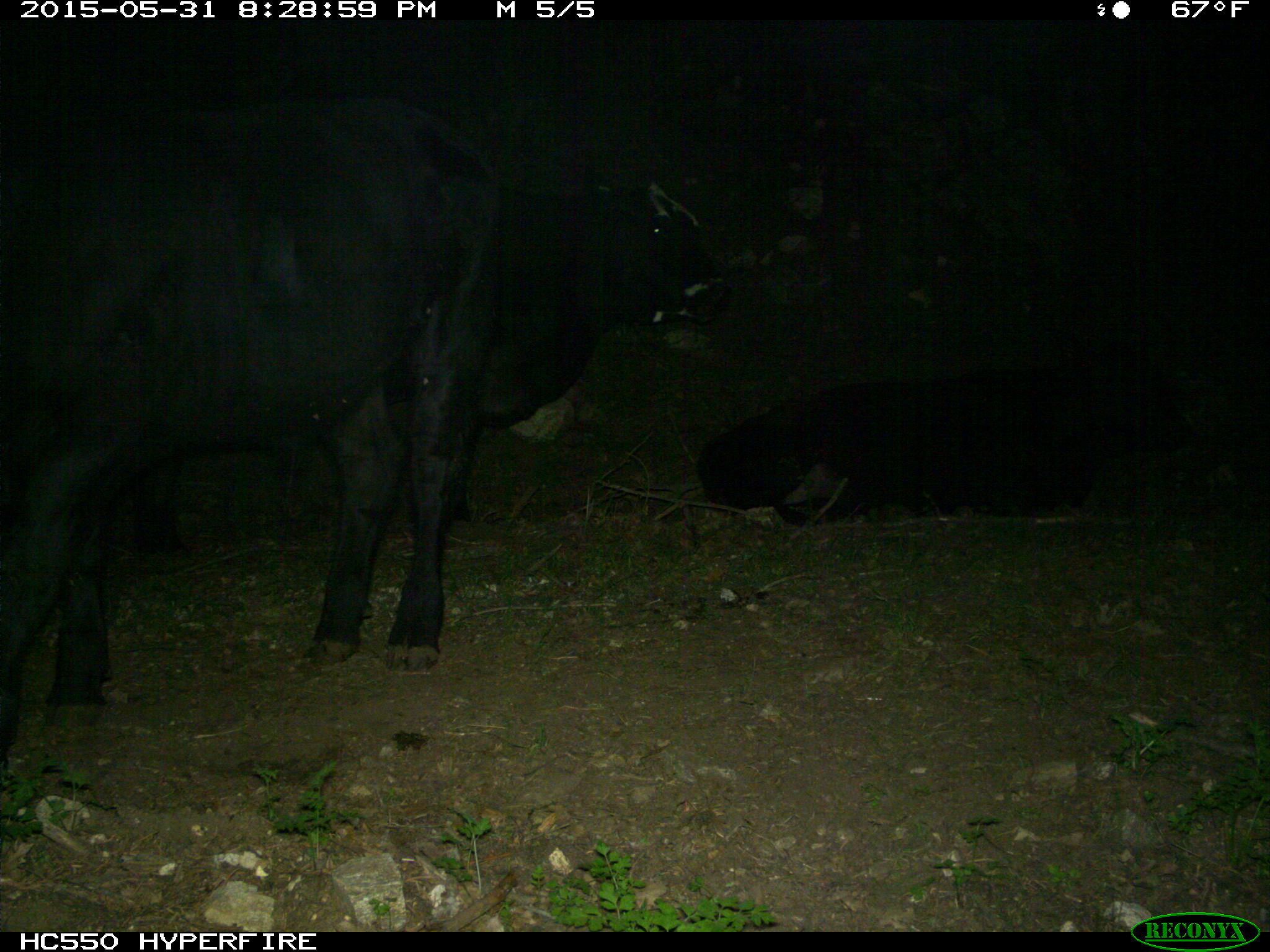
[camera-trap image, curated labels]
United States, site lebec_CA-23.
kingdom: Animalia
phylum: Chordata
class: Mammalia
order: Artiodactyla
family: Bovidae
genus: Bos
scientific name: Bos taurus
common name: domestic cow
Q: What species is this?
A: Bos taurus (domestic cow).